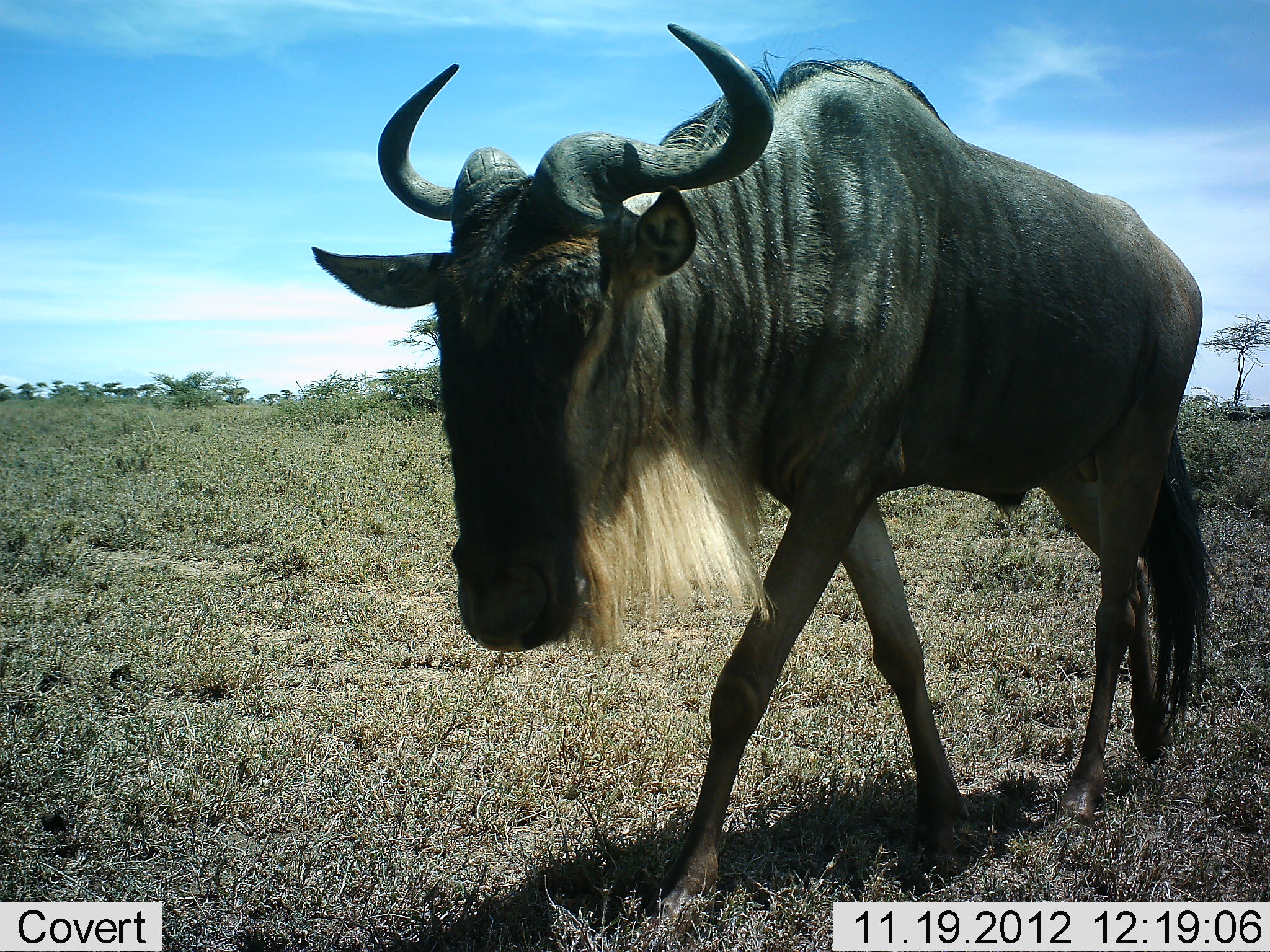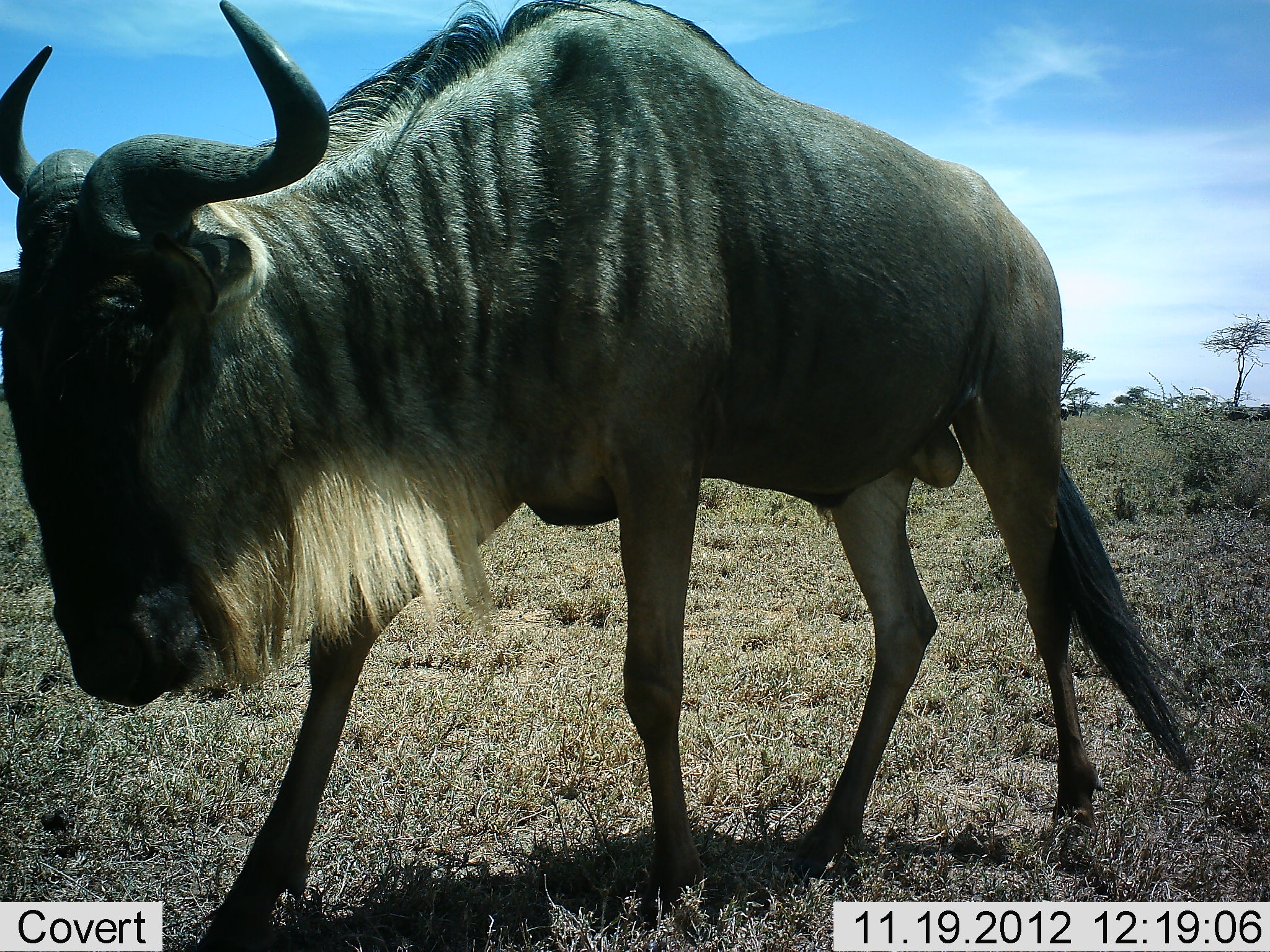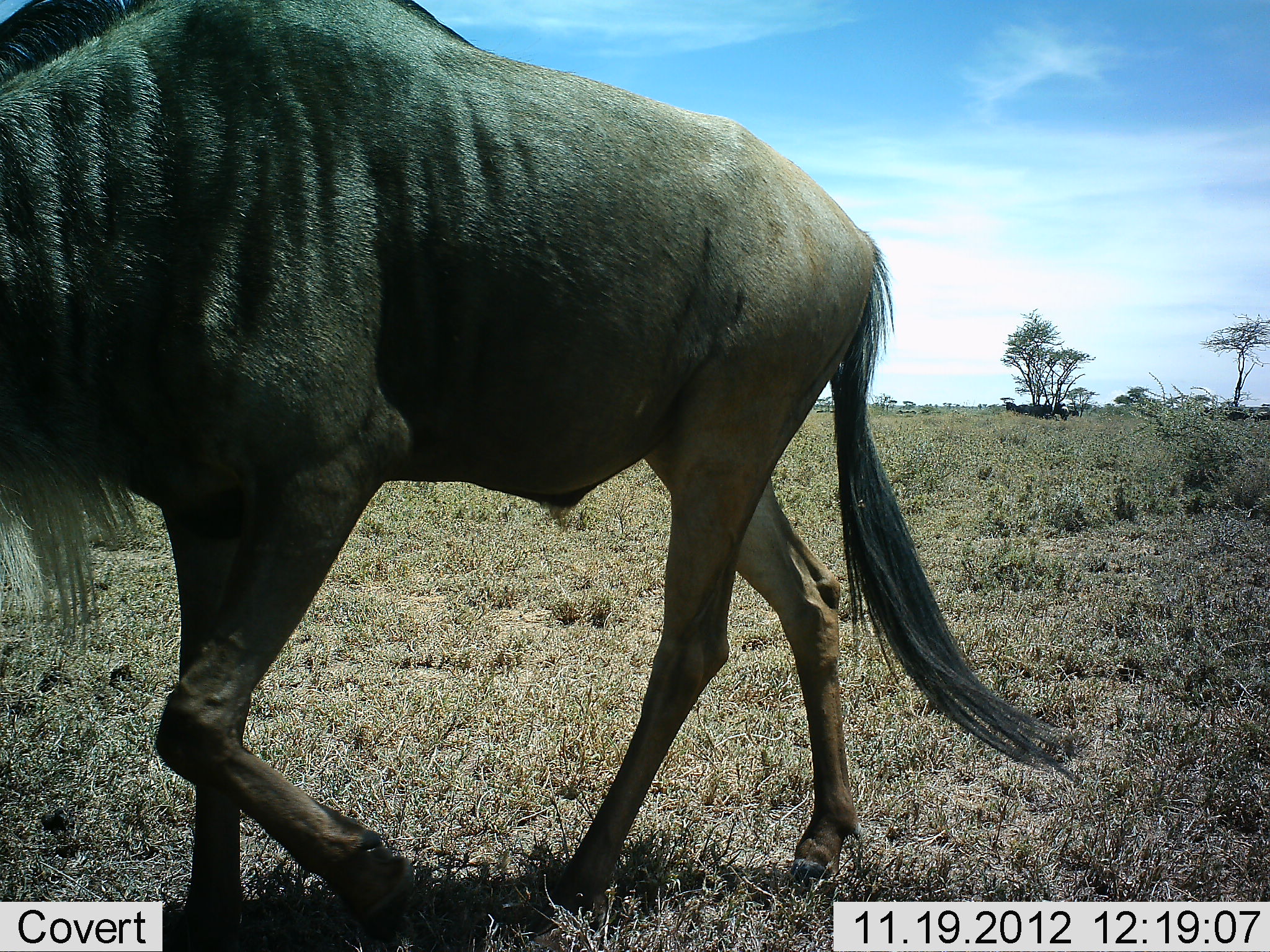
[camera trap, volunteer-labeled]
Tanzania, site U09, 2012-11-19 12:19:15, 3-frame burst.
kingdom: Animalia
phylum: Chordata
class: Mammalia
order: Artiodactyla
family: Bovidae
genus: Connochaetes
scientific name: Connochaetes taurinus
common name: blue wildebeest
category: wildebeest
Wildebeest (blue wildebeest) (Connochaetes taurinus), count 1. Behavior (volunteer vote fractions): standing 20%, resting 10%, moving 100%, interacting 0%. Young present (vote fraction): 0%. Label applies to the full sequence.